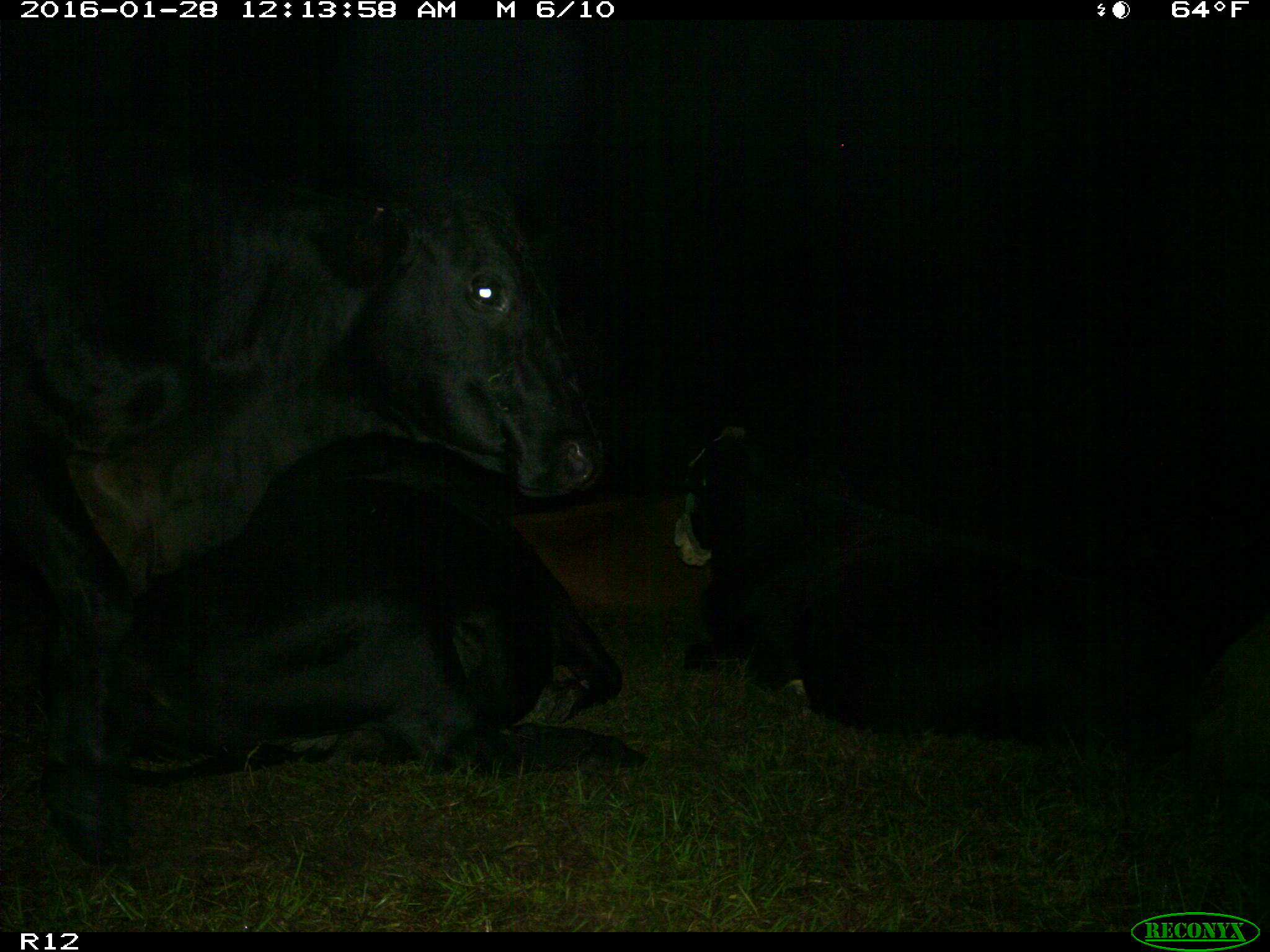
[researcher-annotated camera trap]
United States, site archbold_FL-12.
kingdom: Animalia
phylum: Chordata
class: Mammalia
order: Artiodactyla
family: Bovidae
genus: Bos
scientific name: Bos taurus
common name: domestic cow